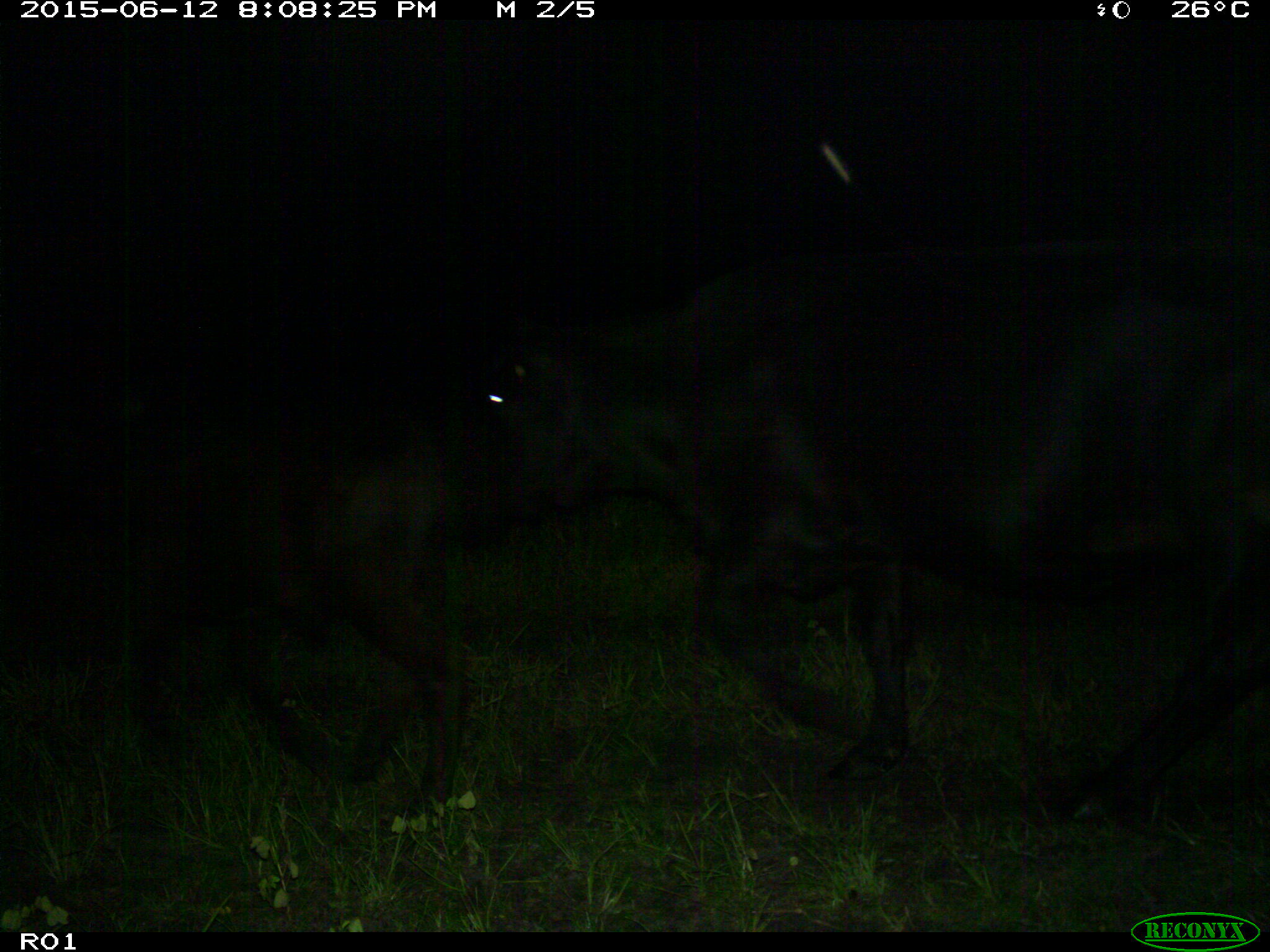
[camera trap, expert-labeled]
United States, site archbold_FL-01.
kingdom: Animalia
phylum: Chordata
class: Mammalia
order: Artiodactyla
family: Bovidae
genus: Bos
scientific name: Bos taurus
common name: domestic cow